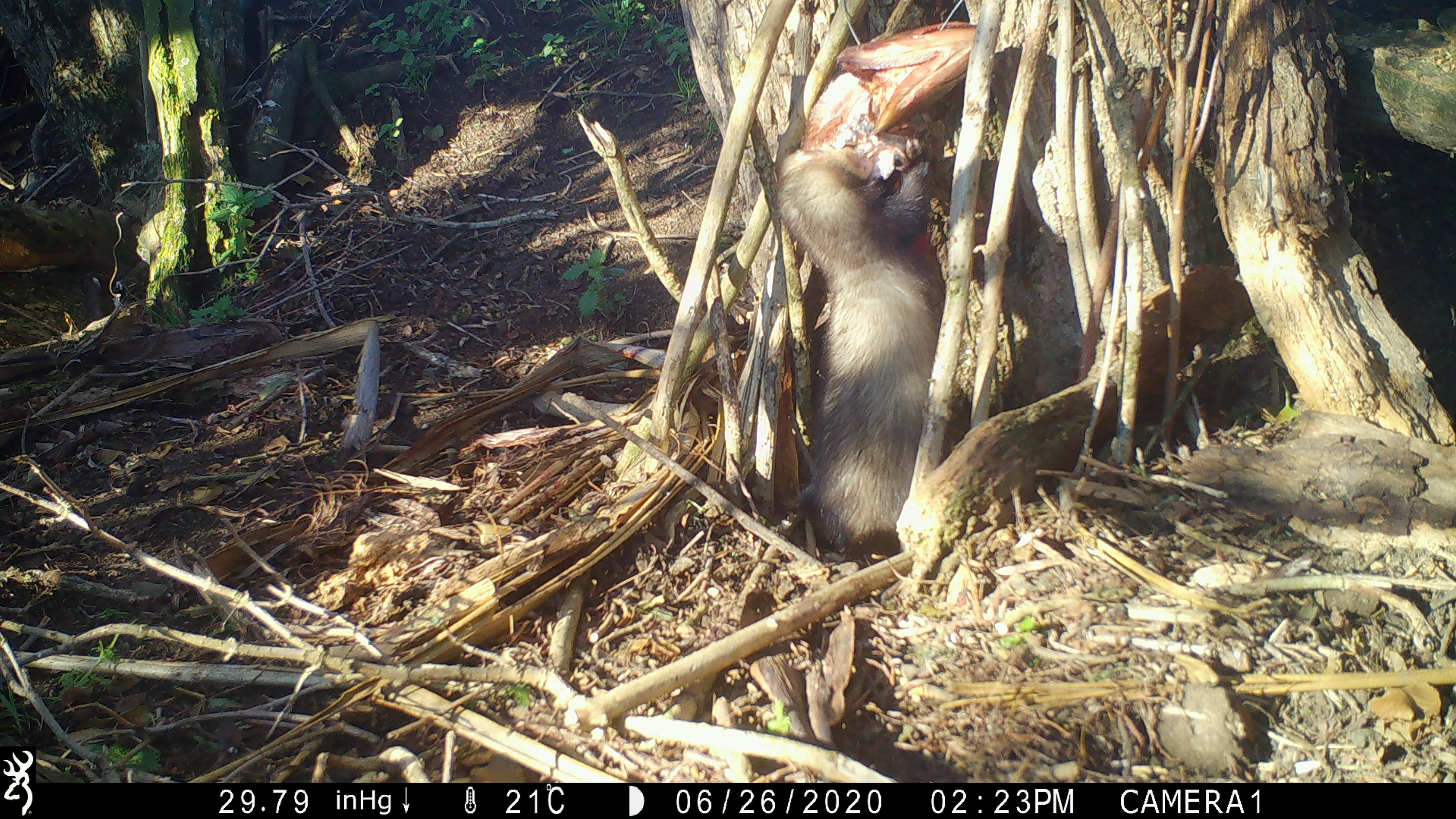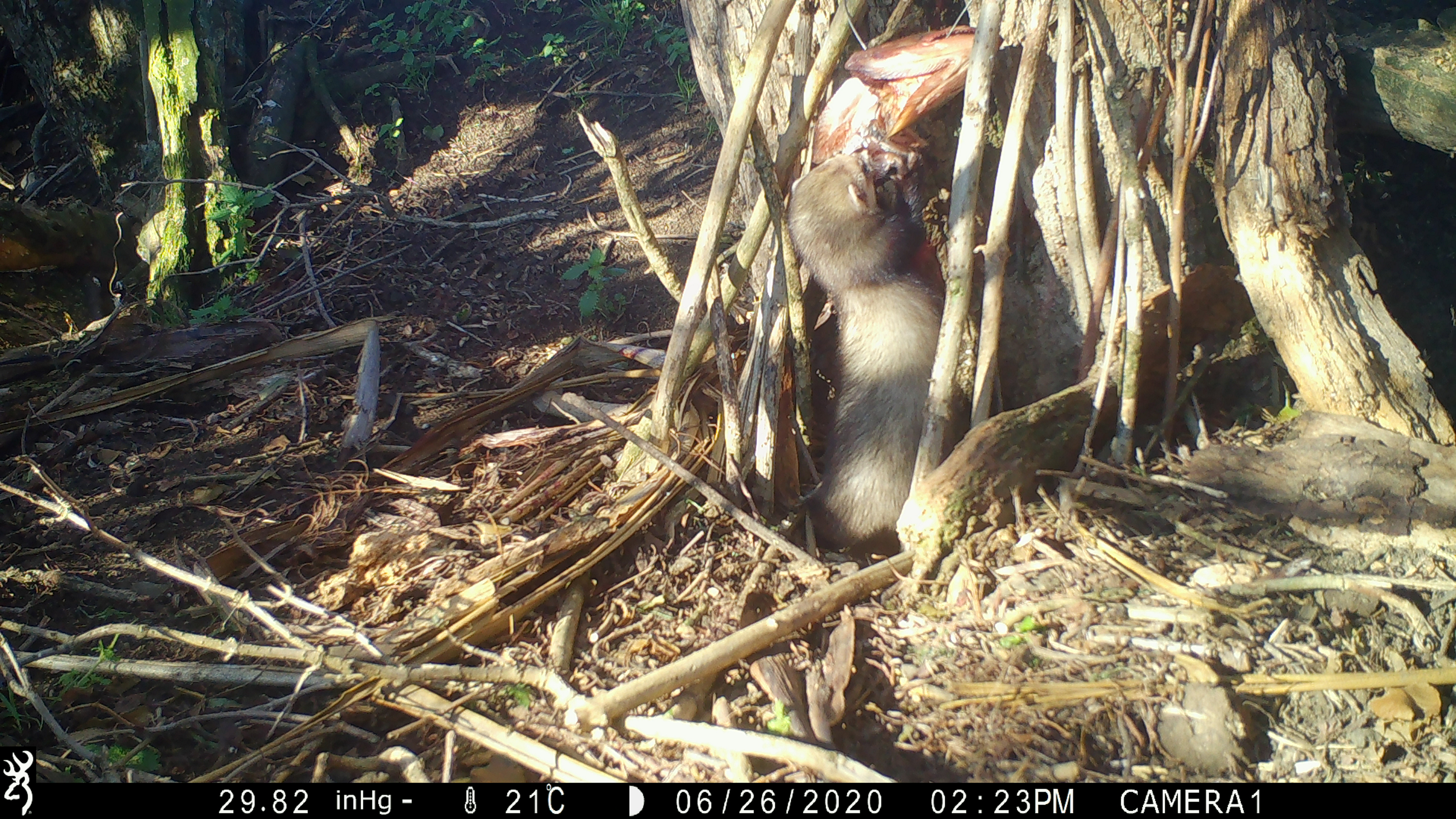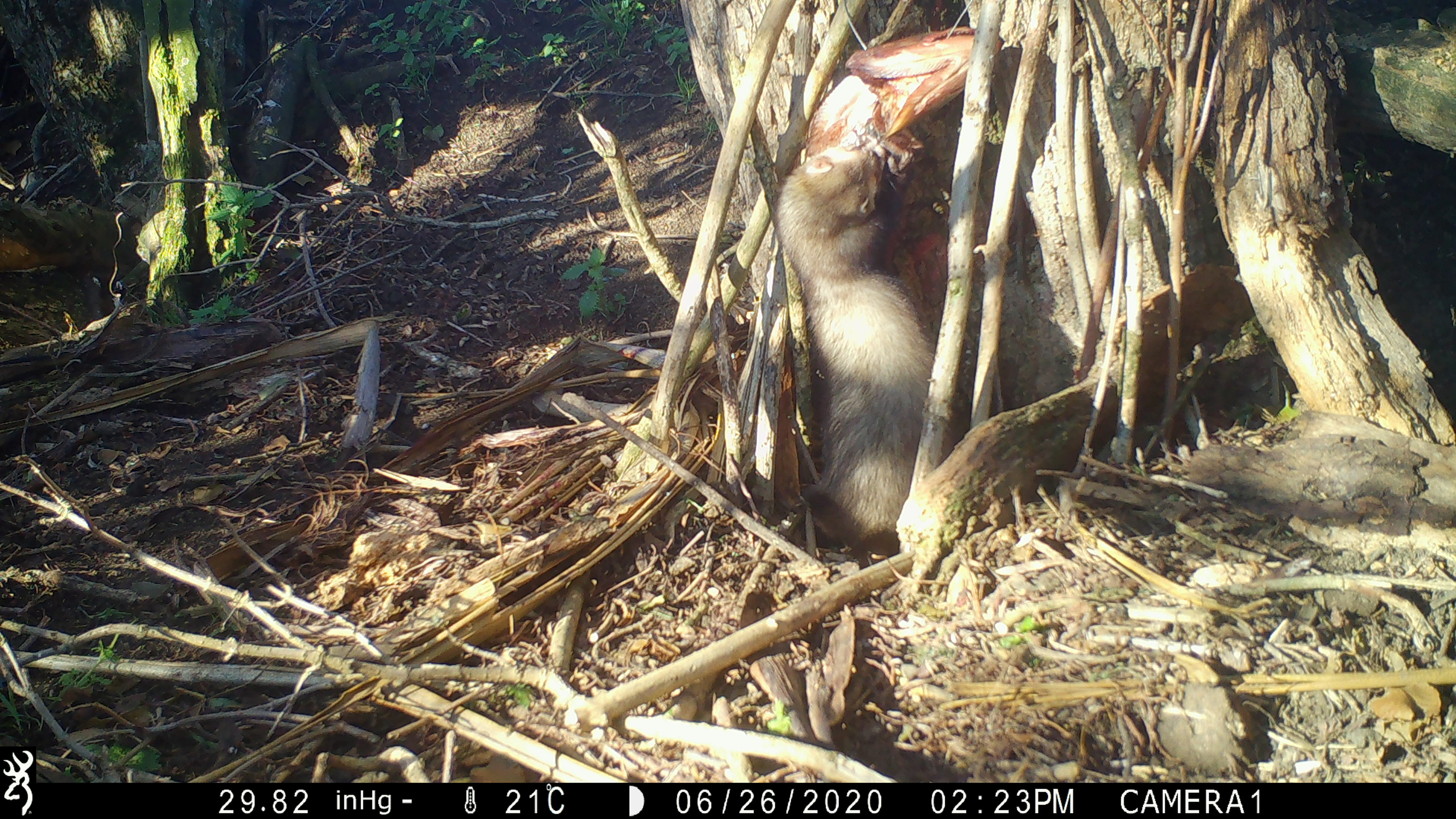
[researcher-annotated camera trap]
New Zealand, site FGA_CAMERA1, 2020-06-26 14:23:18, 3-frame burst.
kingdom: Animalia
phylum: Chordata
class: Mammalia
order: Carnivora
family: Mustelidae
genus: Mustela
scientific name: Mustela furo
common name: ferret